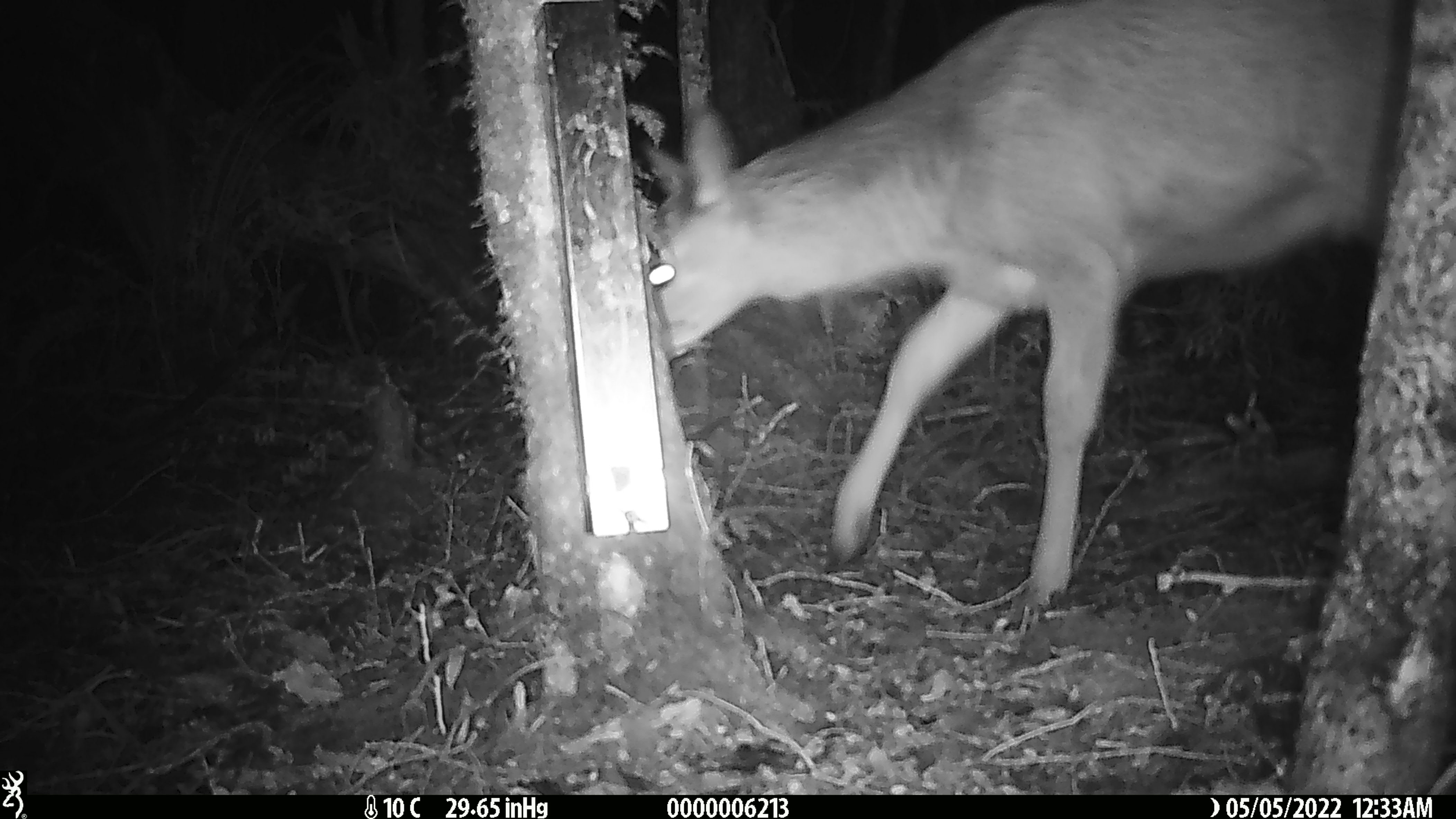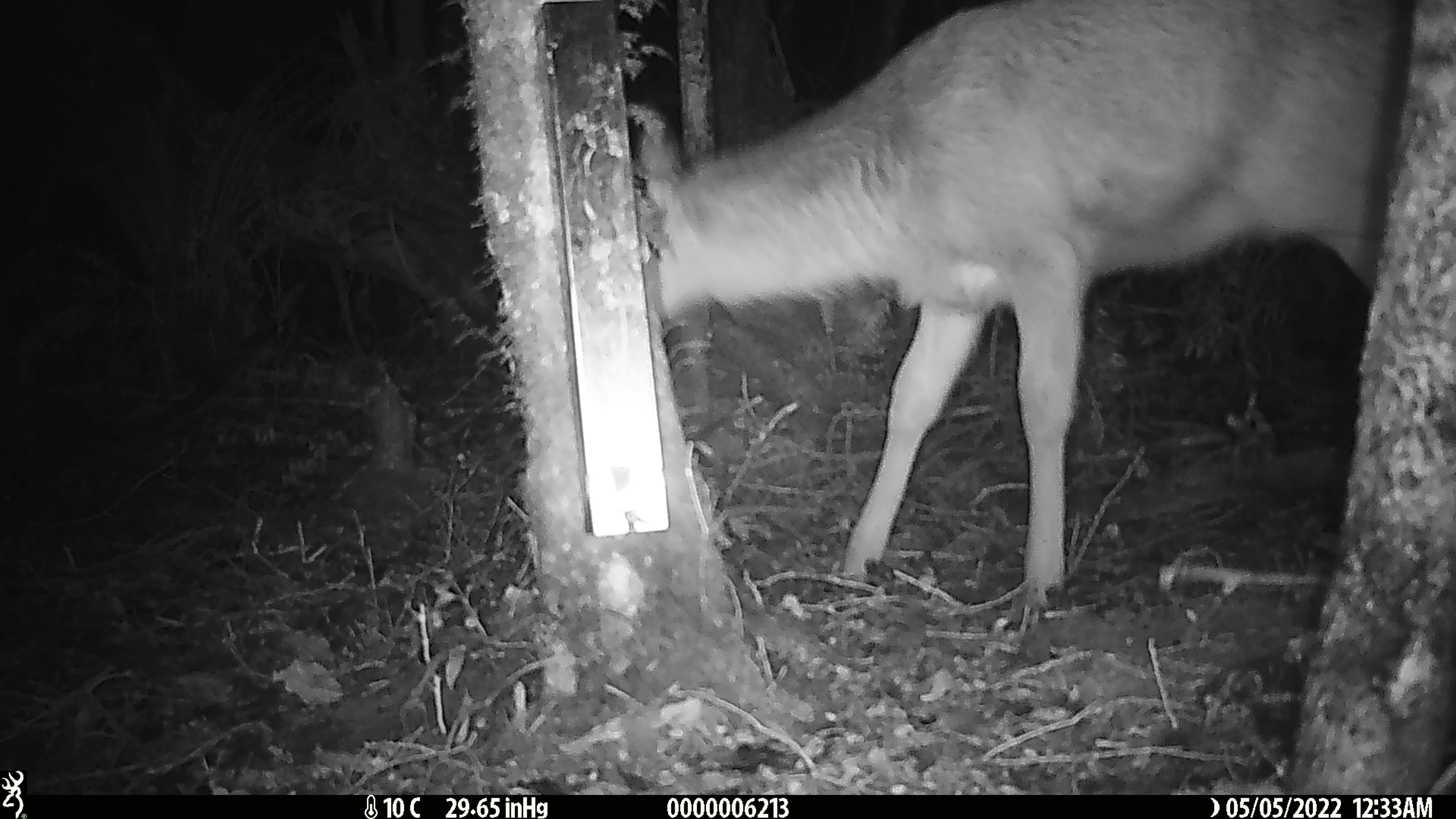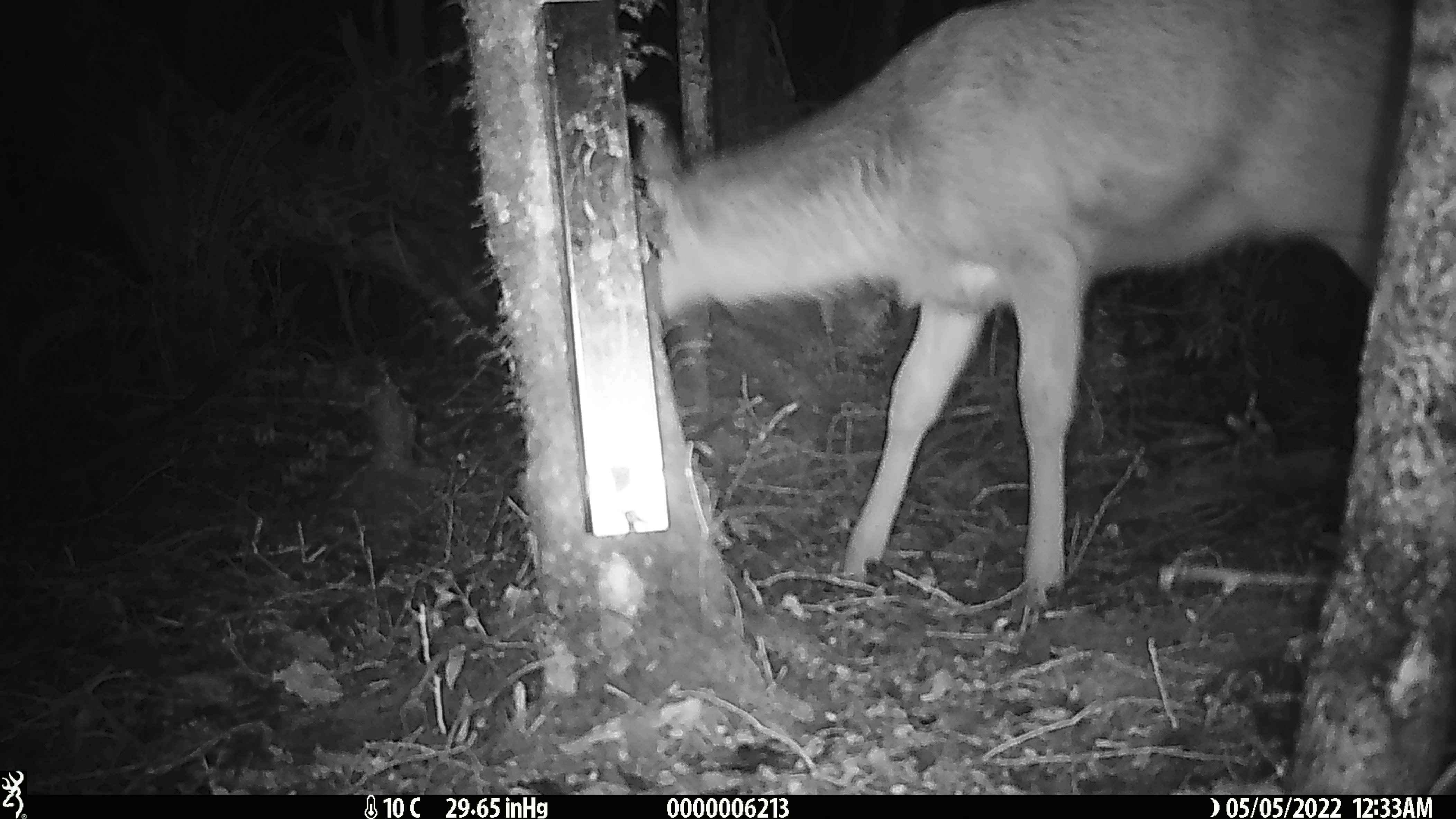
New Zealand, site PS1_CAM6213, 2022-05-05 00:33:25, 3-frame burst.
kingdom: Animalia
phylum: Chordata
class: Mammalia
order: Artiodactyla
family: Cervidae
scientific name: Cervidae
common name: deer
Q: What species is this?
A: Deer (Cervidae).